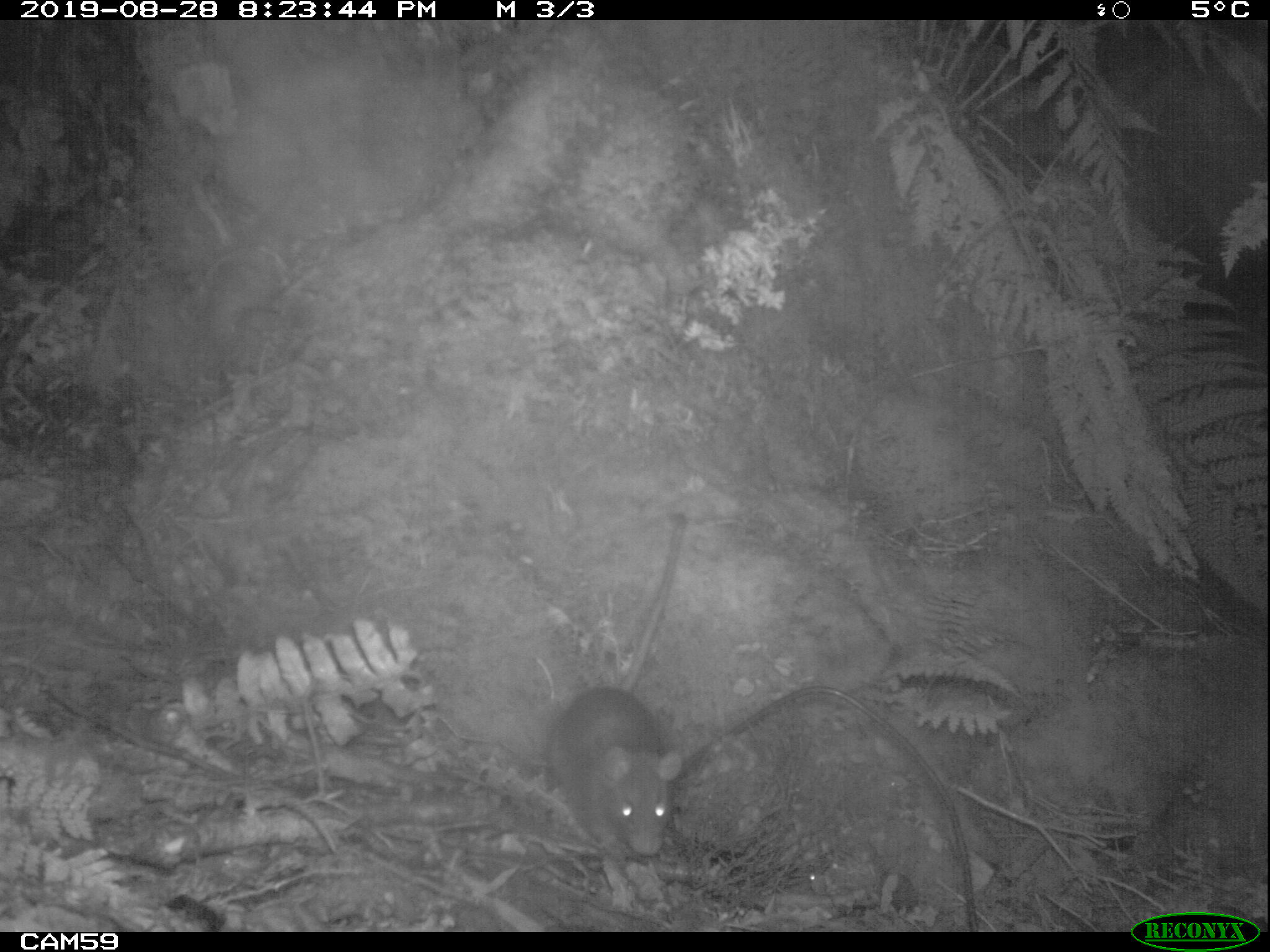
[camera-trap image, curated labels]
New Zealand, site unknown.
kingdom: Animalia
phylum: Chordata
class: Mammalia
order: Rodentia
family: Muridae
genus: Rattus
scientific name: Rattus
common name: rat